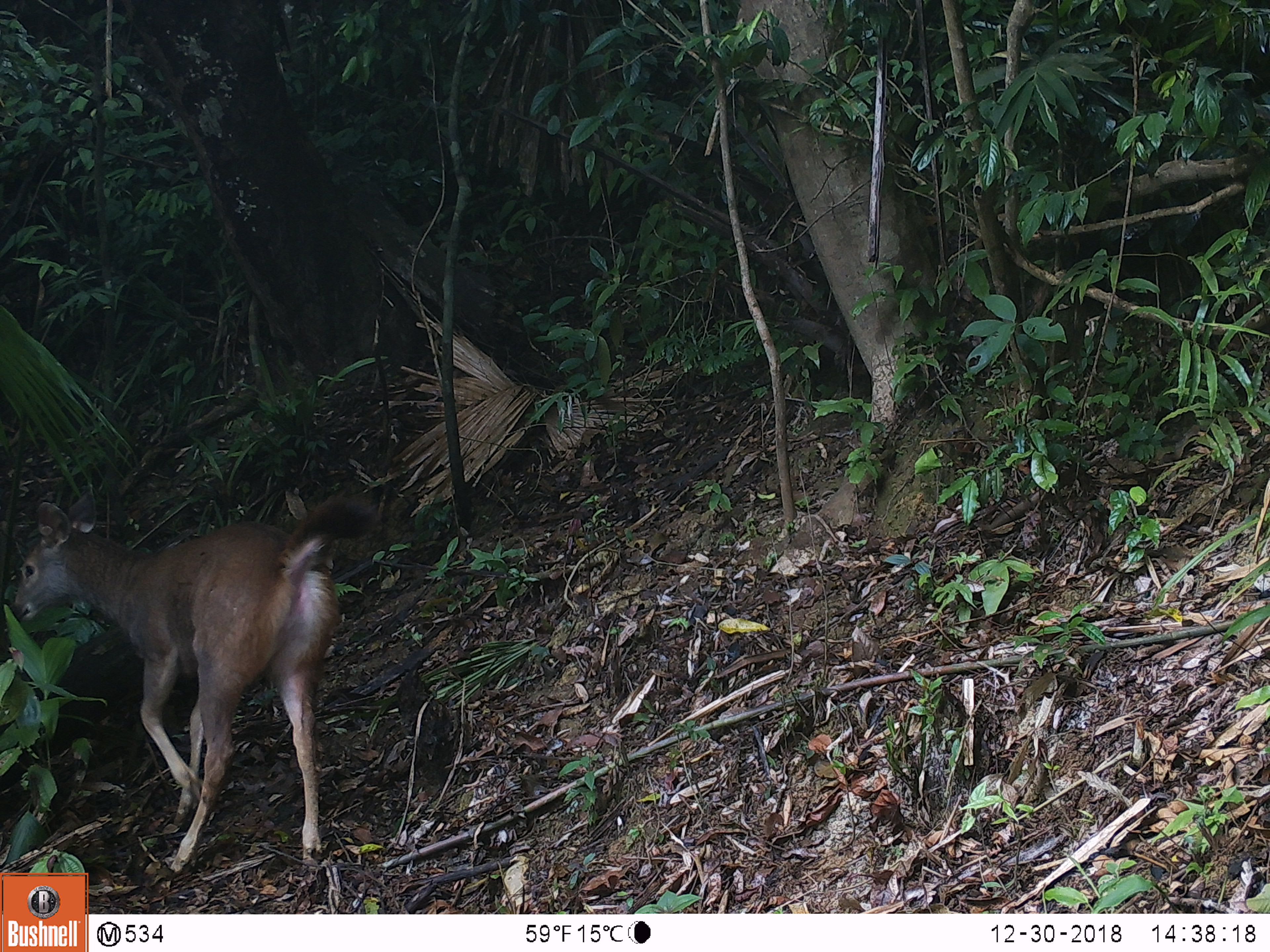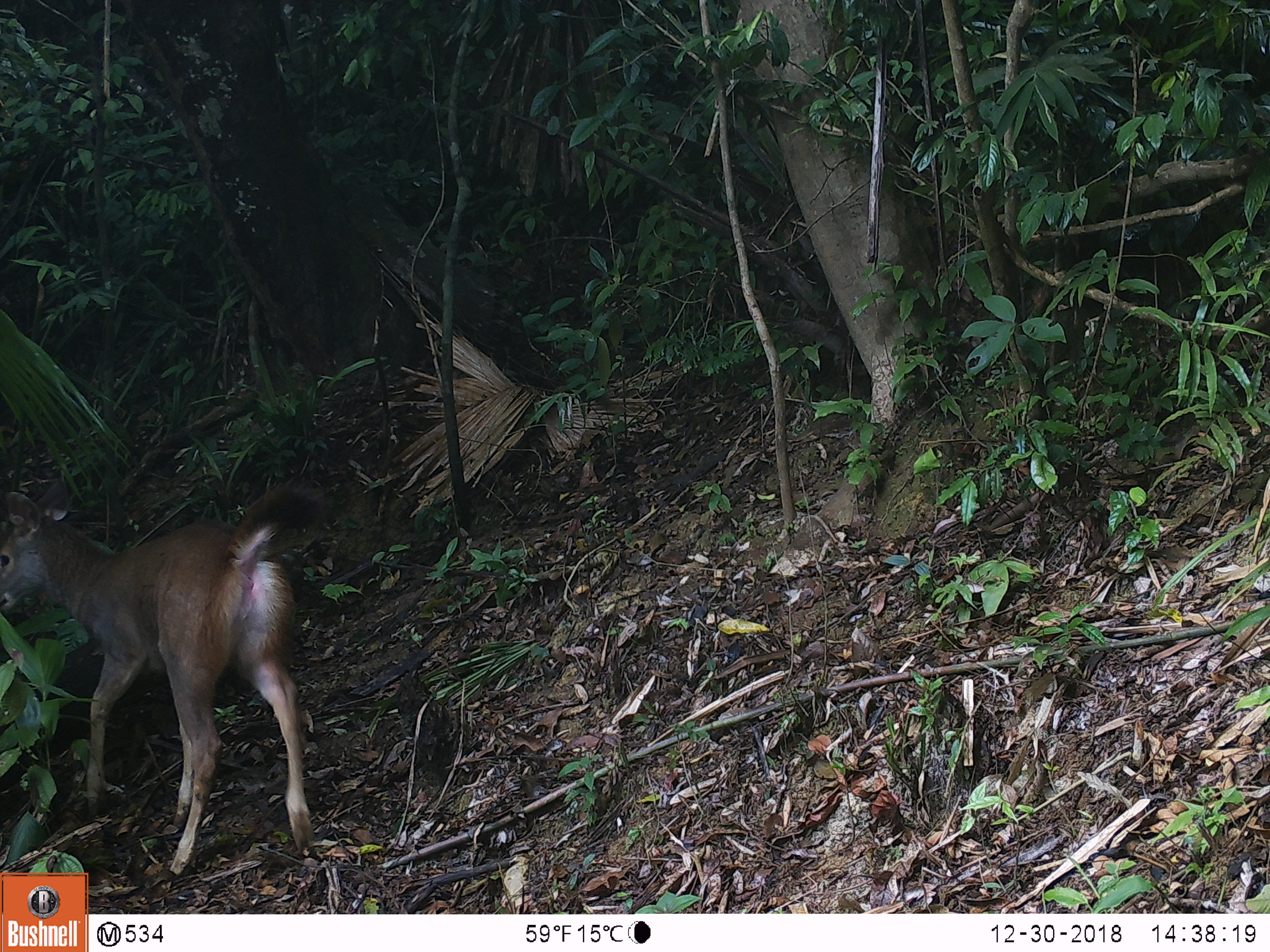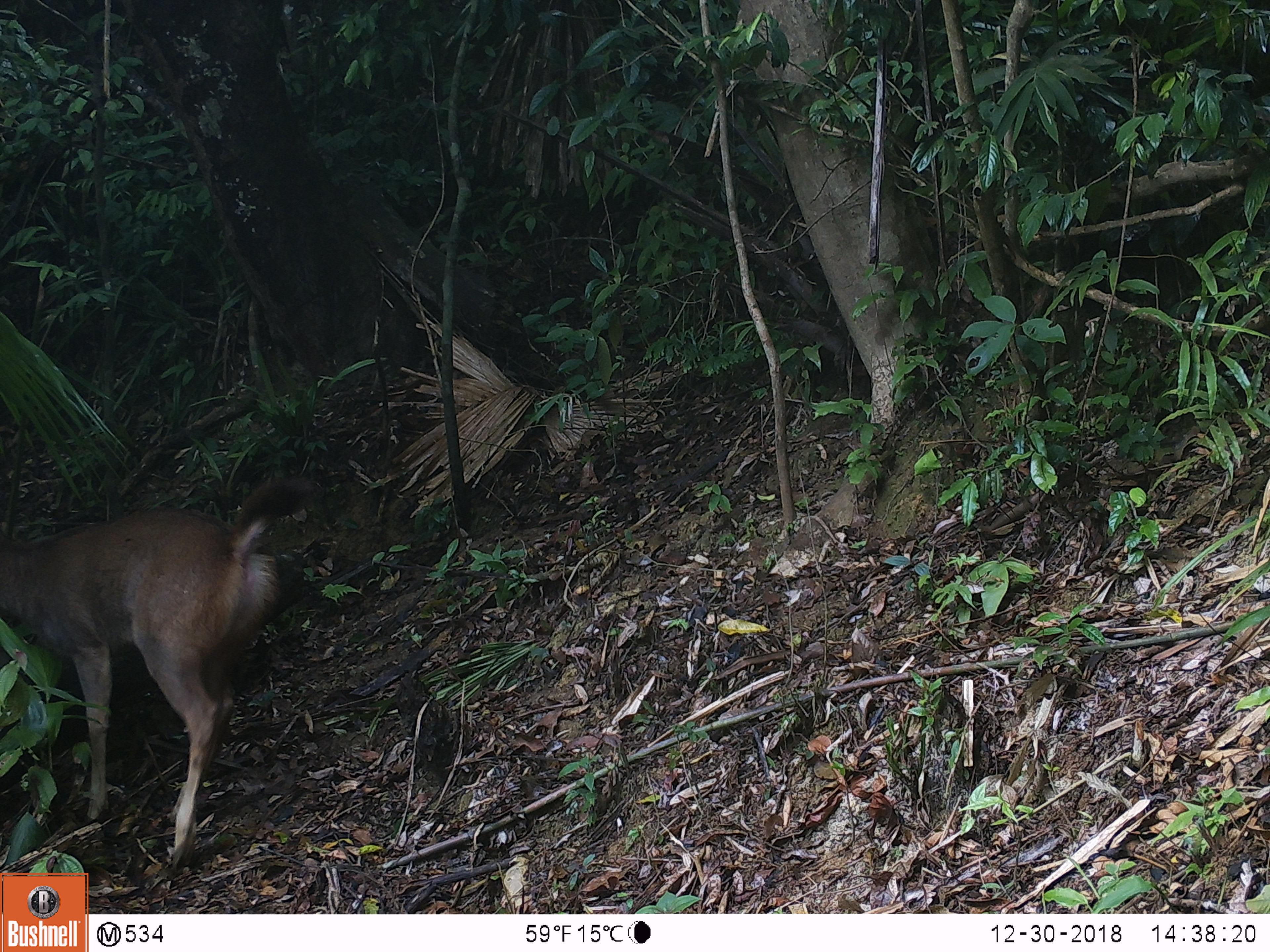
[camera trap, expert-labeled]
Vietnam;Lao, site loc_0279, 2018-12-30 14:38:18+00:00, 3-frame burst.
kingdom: Animalia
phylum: Chordata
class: Mammalia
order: Artiodactyla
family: Cervidae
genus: Rusa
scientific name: Rusa unicolor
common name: sambar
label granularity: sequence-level